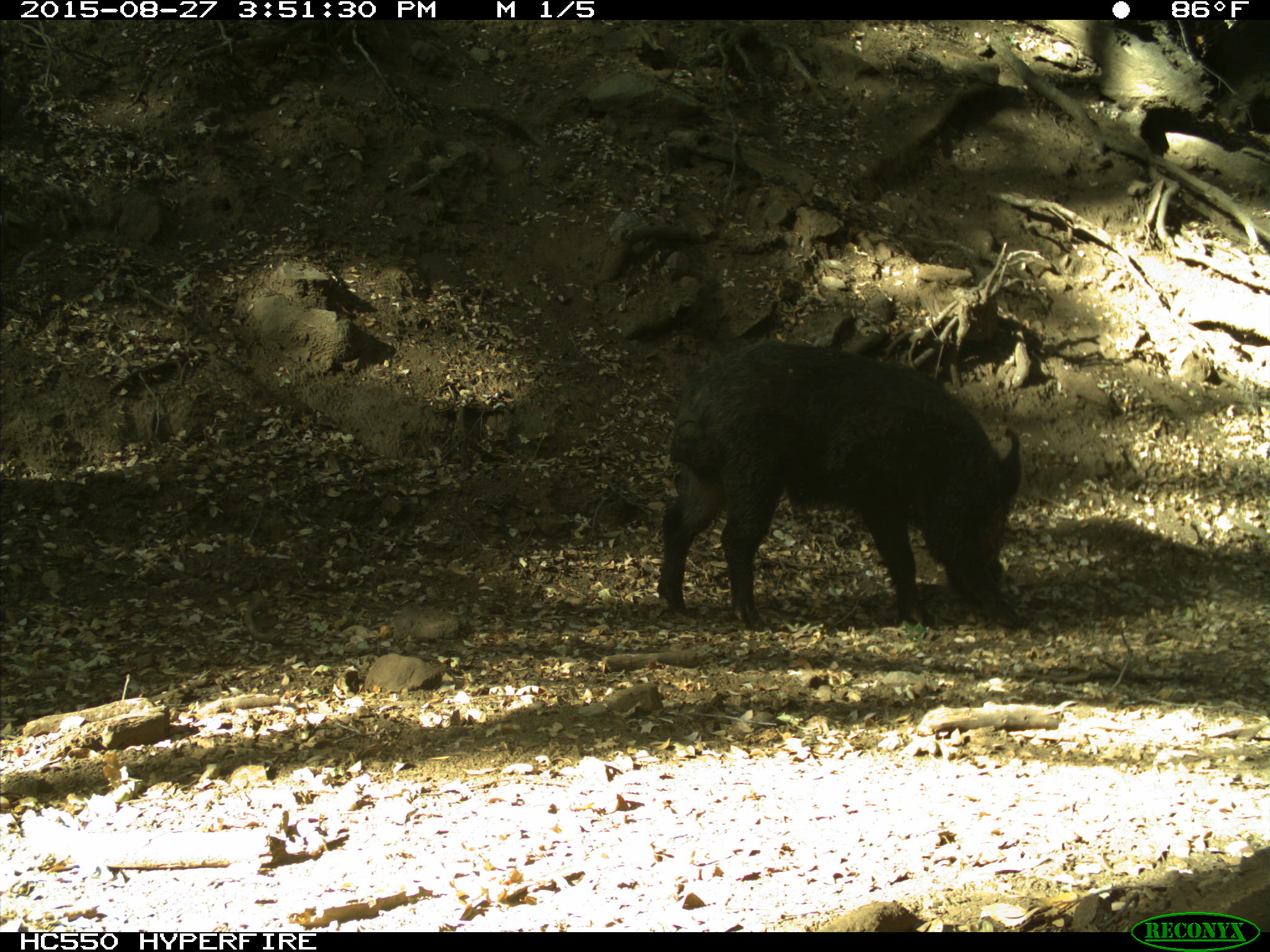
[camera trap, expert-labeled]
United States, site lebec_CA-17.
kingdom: Animalia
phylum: Chordata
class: Mammalia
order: Artiodactyla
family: Suidae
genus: Sus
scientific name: Sus scrofa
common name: wild boar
Sus scrofa (wild boar).